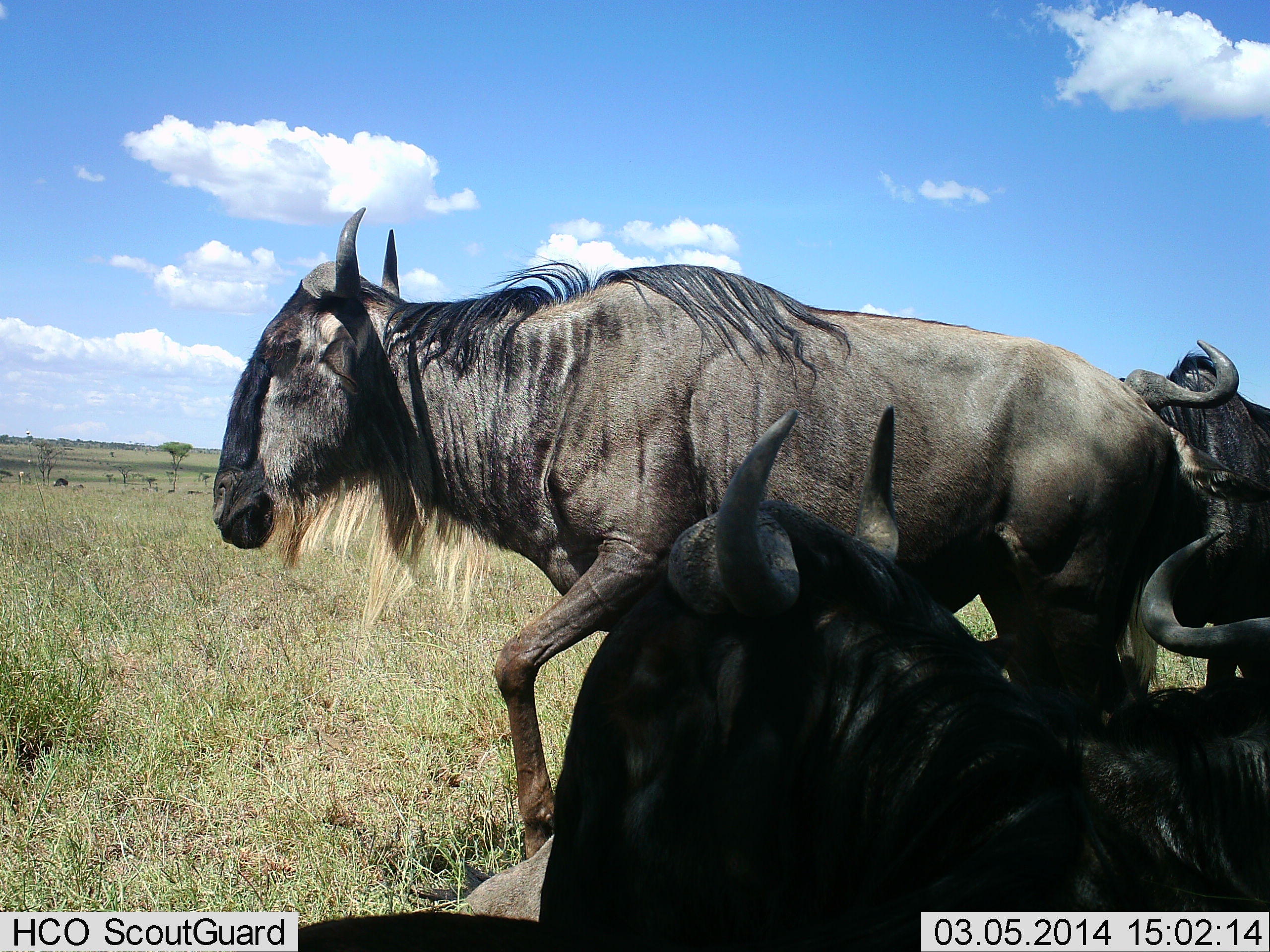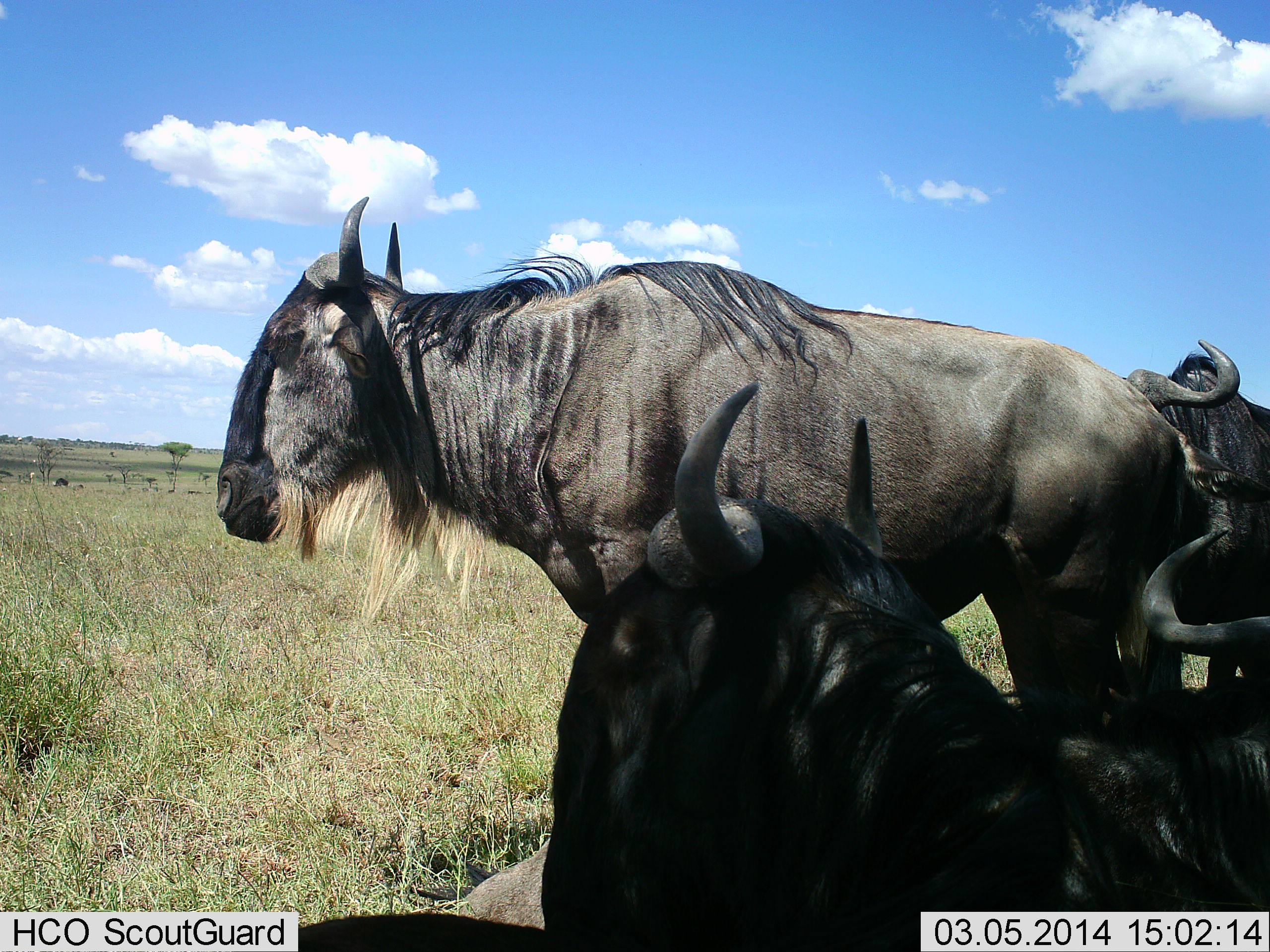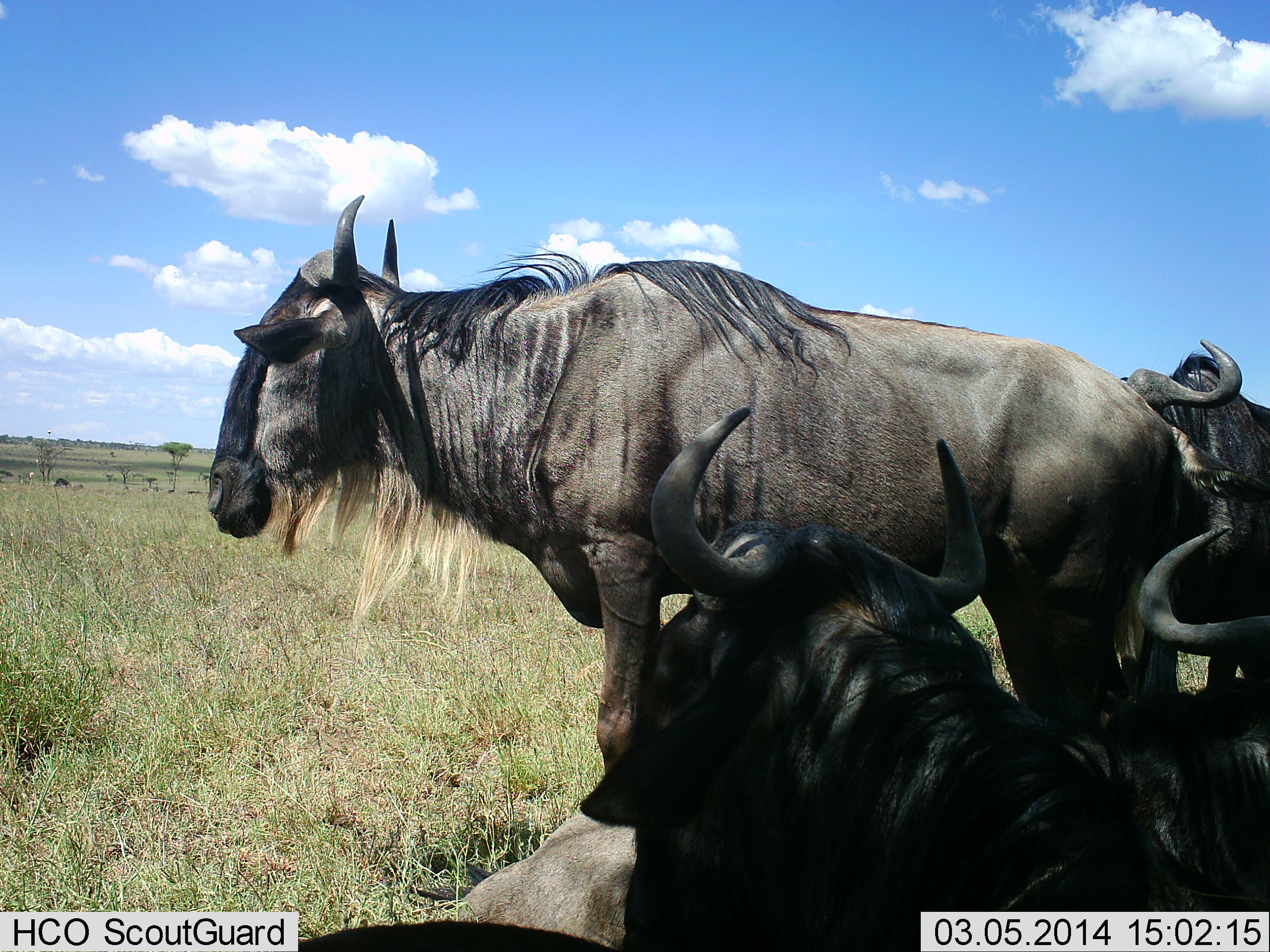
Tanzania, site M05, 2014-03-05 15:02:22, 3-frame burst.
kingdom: Animalia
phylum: Chordata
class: Mammalia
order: Artiodactyla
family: Bovidae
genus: Connochaetes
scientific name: Connochaetes taurinus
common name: blue wildebeest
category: wildebeest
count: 4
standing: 70%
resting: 60%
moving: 20%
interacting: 0%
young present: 0%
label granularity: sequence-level